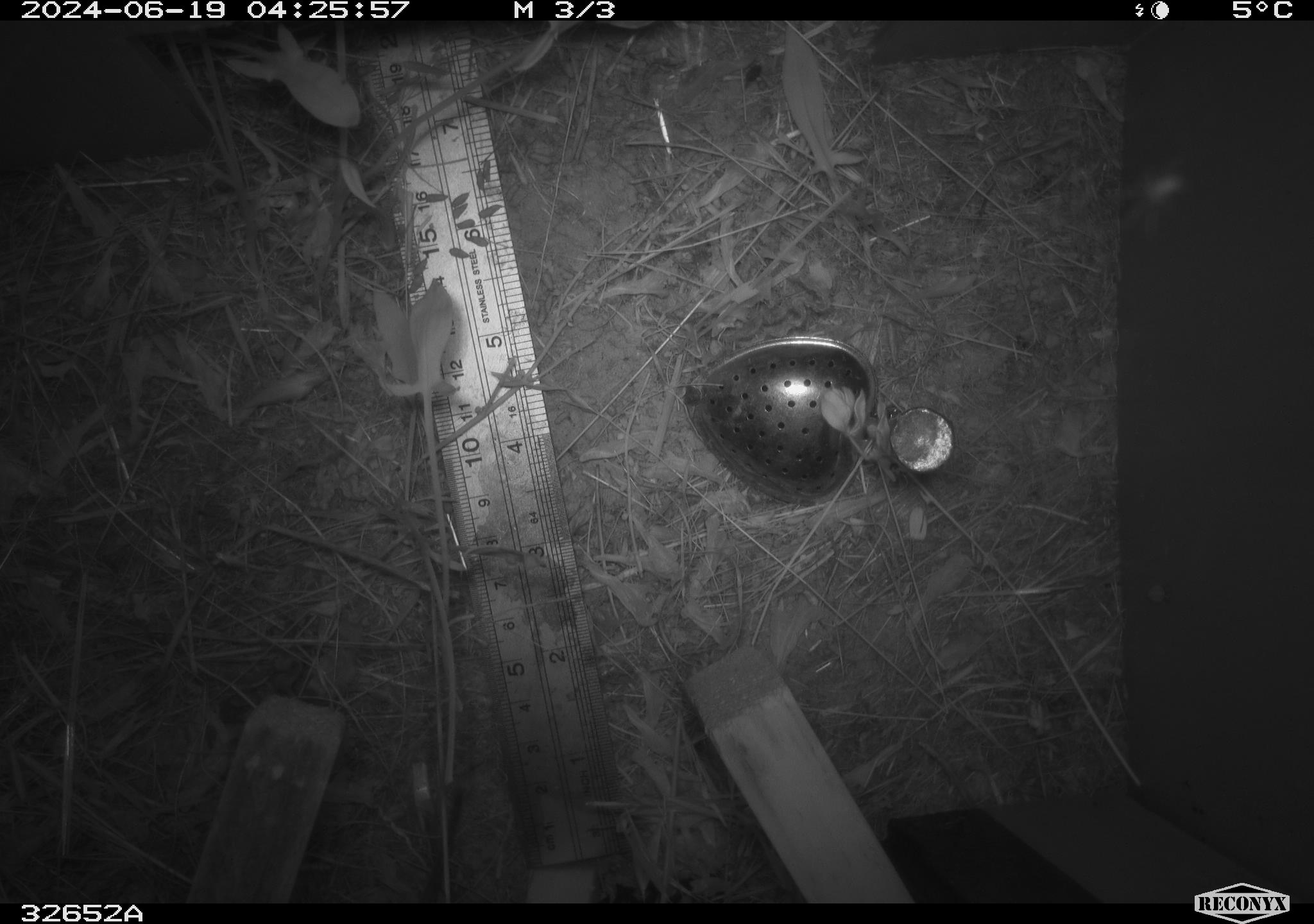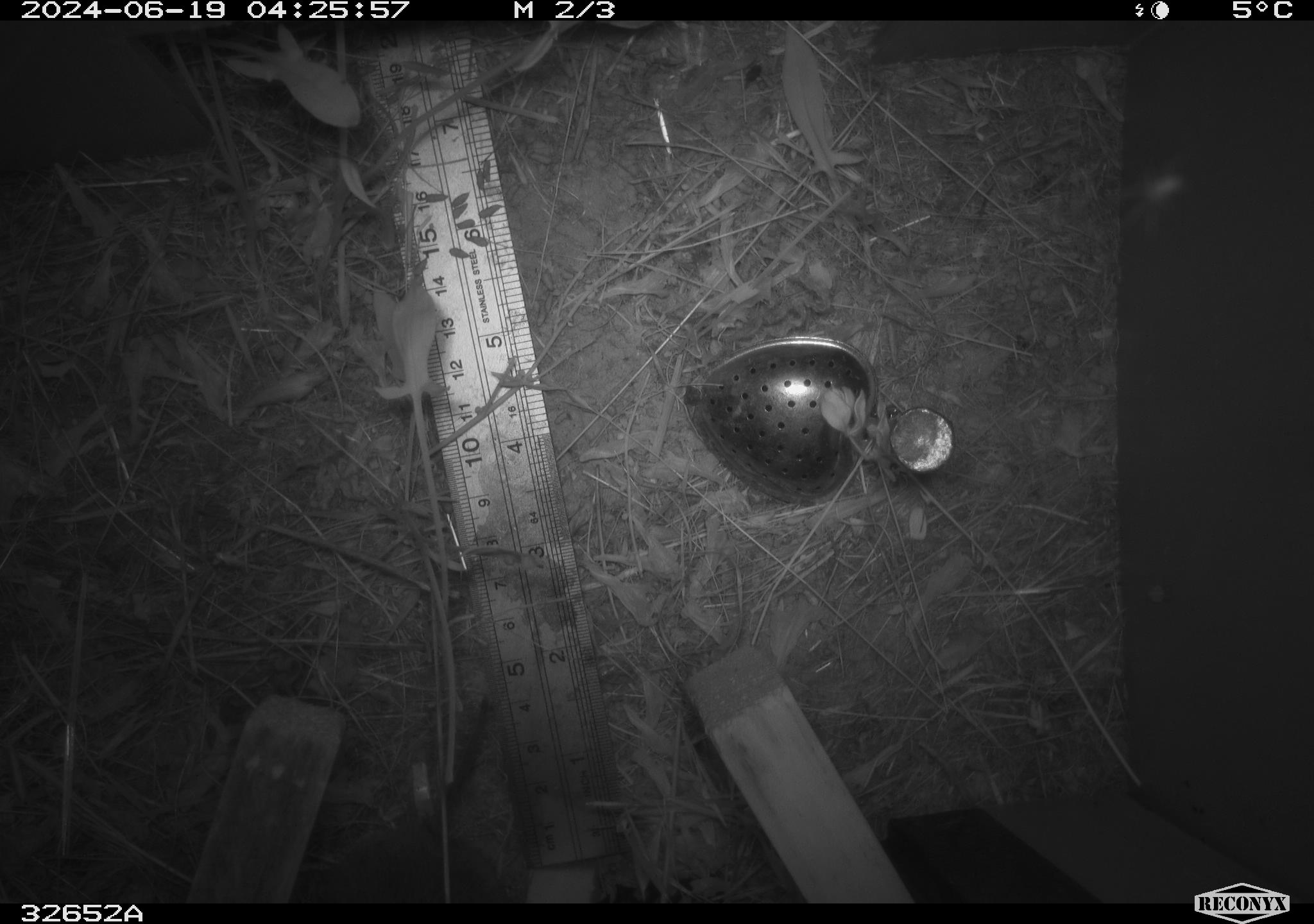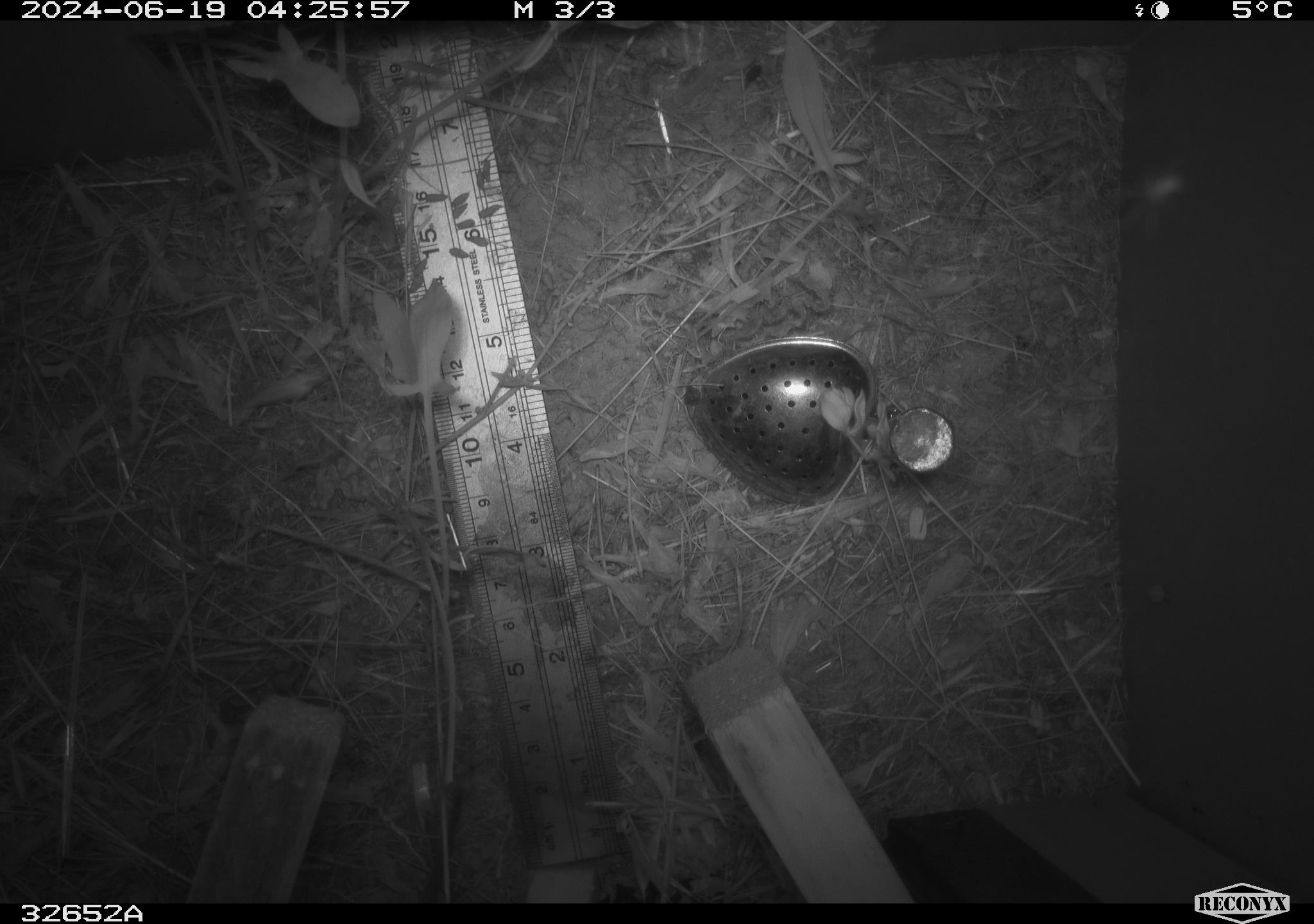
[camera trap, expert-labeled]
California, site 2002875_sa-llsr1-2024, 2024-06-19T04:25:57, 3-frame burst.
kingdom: Animalia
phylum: Chordata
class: Mammalia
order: Rodentia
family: Cricetidae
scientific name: Arvicolinae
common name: voles, lemmings, and muskrats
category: arvicolinae subfamily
Arvicolinae subfamily (voles, lemmings, and muskrats) (Arvicolinae).